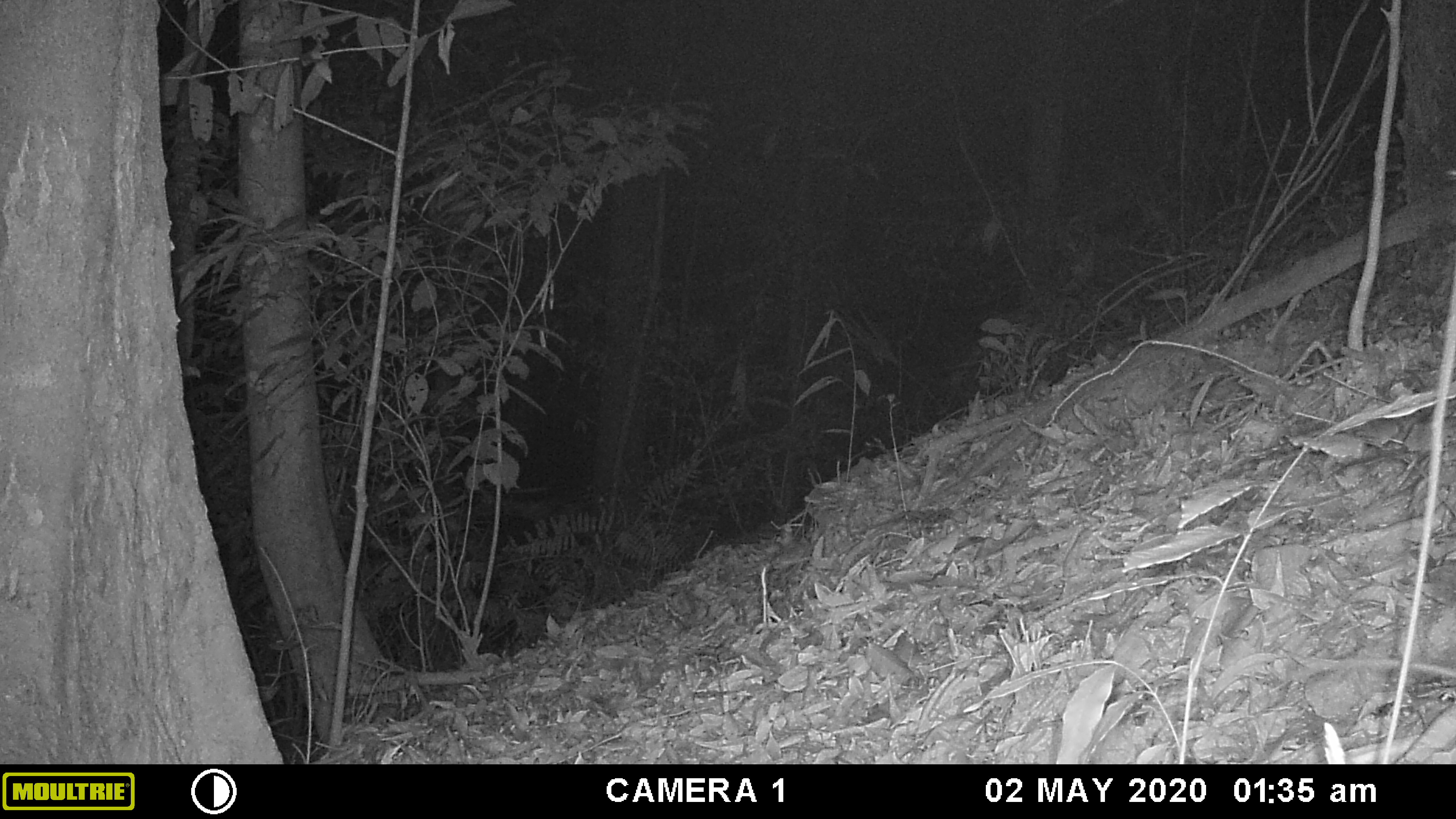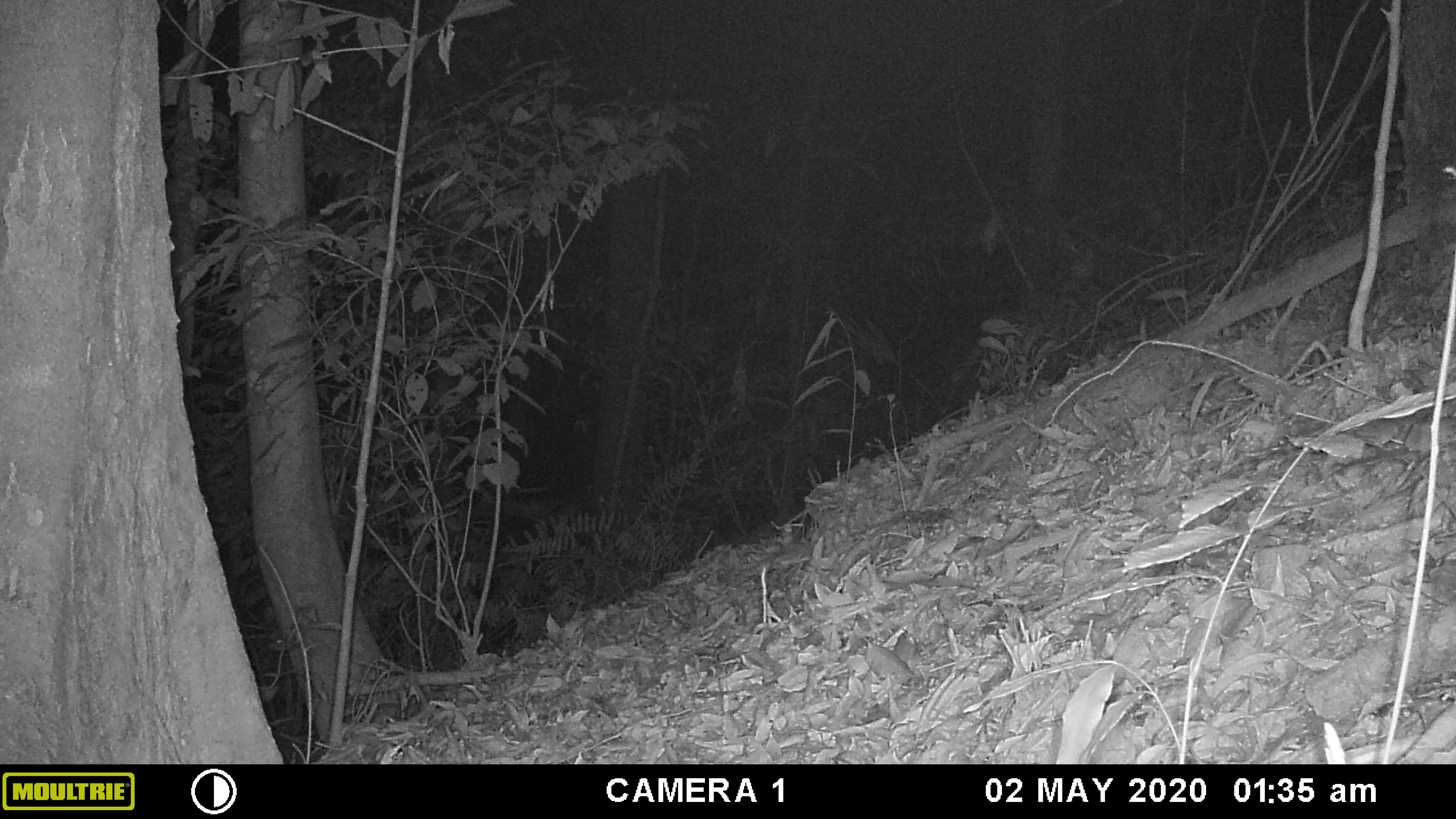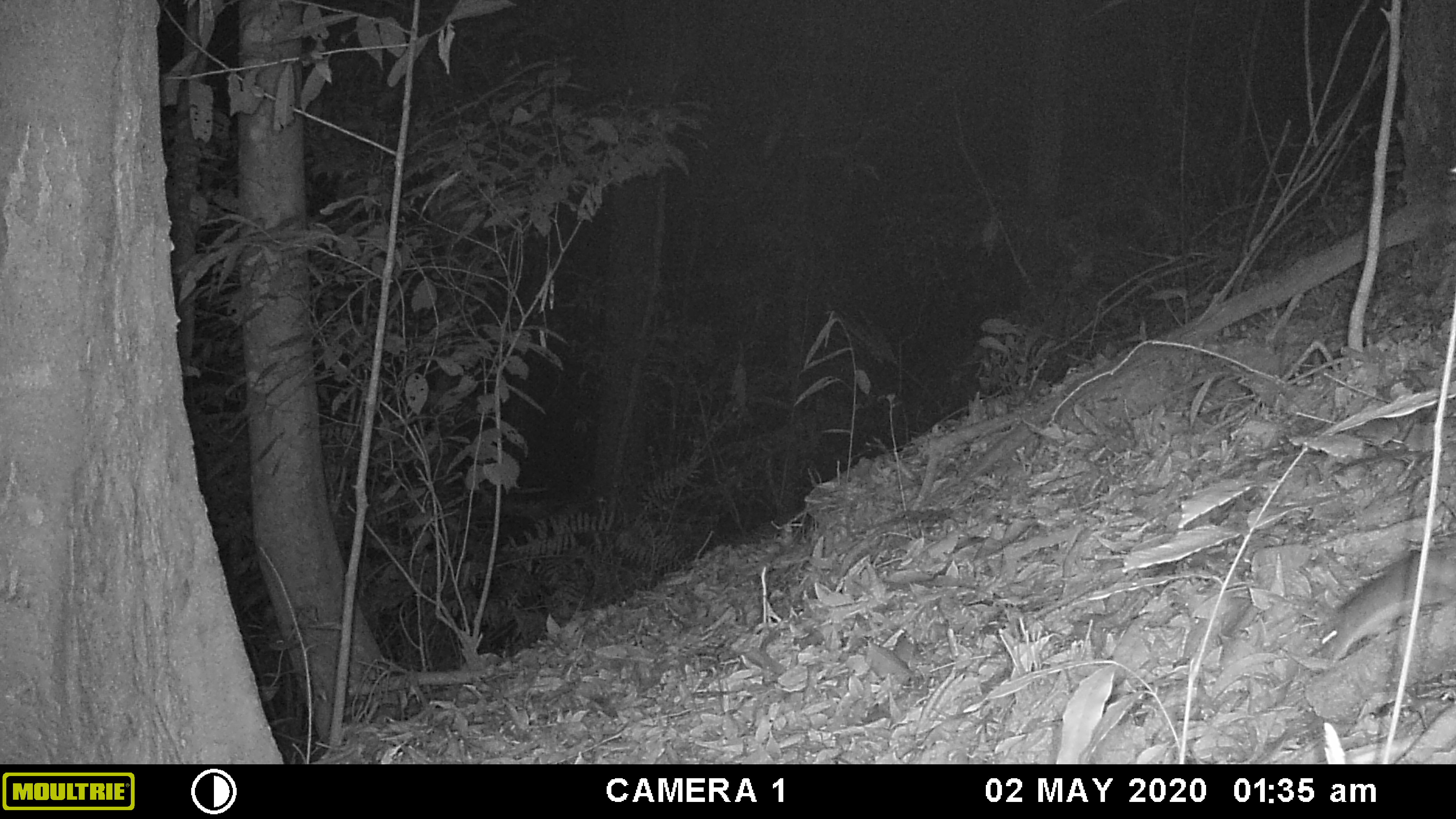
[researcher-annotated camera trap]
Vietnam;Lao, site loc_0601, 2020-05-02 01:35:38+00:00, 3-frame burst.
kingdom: Animalia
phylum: Chordata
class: Mammalia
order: Rodentia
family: Muridae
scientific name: Muridae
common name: old-world mice and rats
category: unidentified murid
Unidentified murid (old-world mice and rats) (Muridae). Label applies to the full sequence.